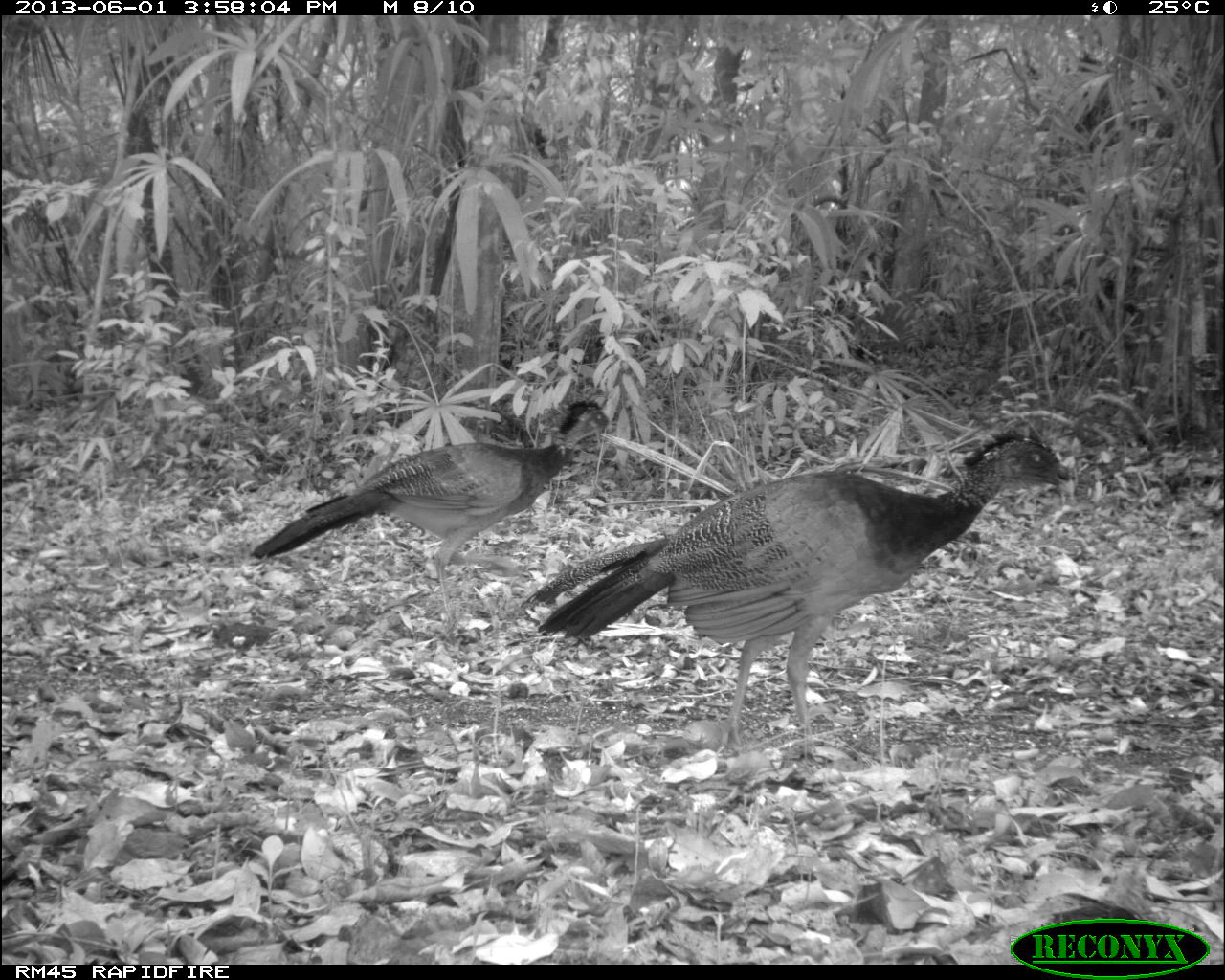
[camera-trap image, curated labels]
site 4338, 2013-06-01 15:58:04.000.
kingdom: Animalia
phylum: Chordata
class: Aves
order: Galliformes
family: Cracidae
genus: Crax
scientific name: Crax rubra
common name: great curassow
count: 2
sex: female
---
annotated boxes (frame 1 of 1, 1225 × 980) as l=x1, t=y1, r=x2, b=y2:
crax rubra: l=518, t=421, r=1075, b=766; l=247, t=398, r=616, b=644